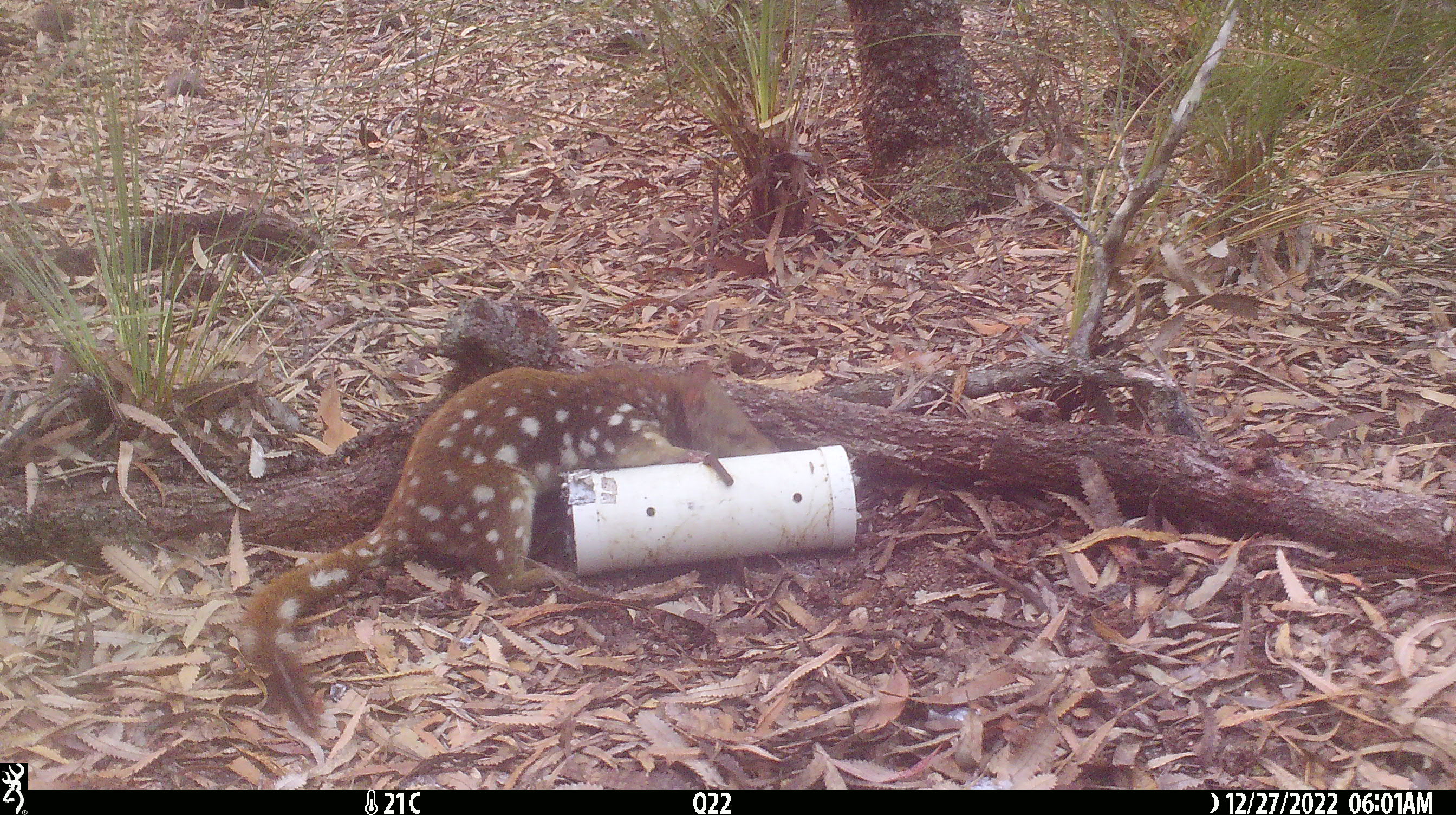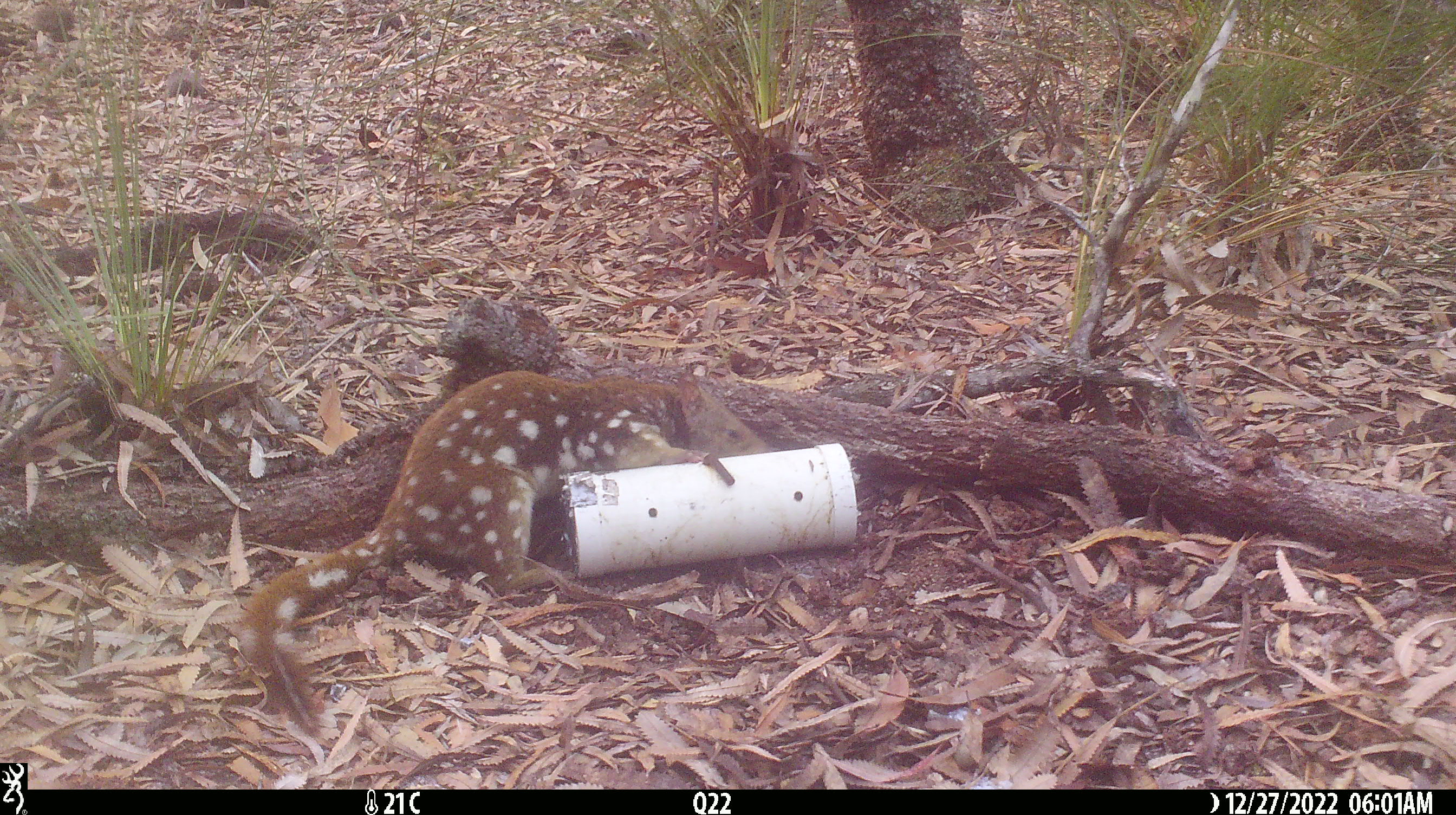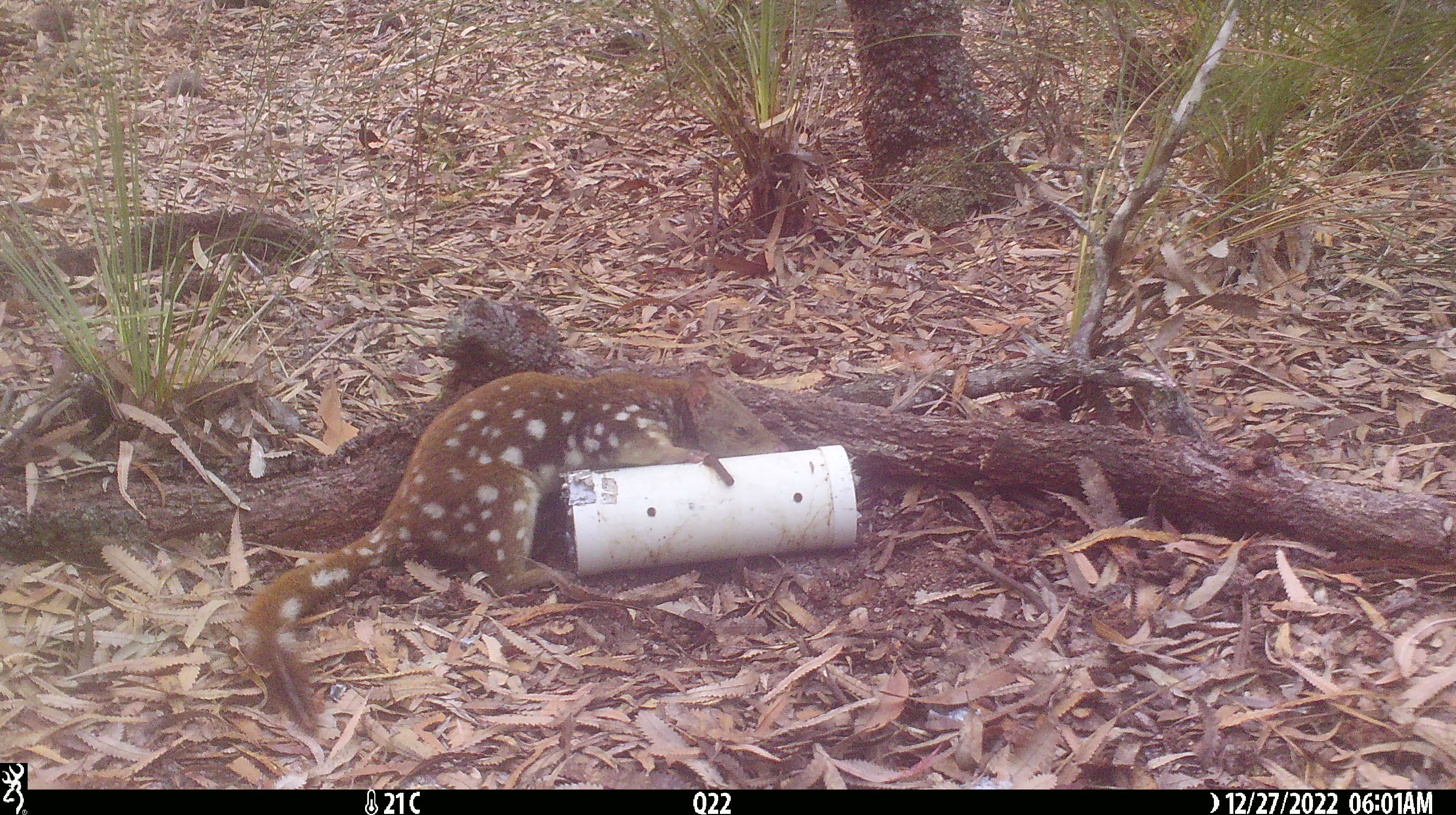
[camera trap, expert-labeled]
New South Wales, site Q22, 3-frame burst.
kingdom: Animalia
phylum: Chordata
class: Mammalia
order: Dasyuromorphia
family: Dasyuridae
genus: Dasyurus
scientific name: Dasyurus maculatus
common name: spotted-tailed quoll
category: quoll